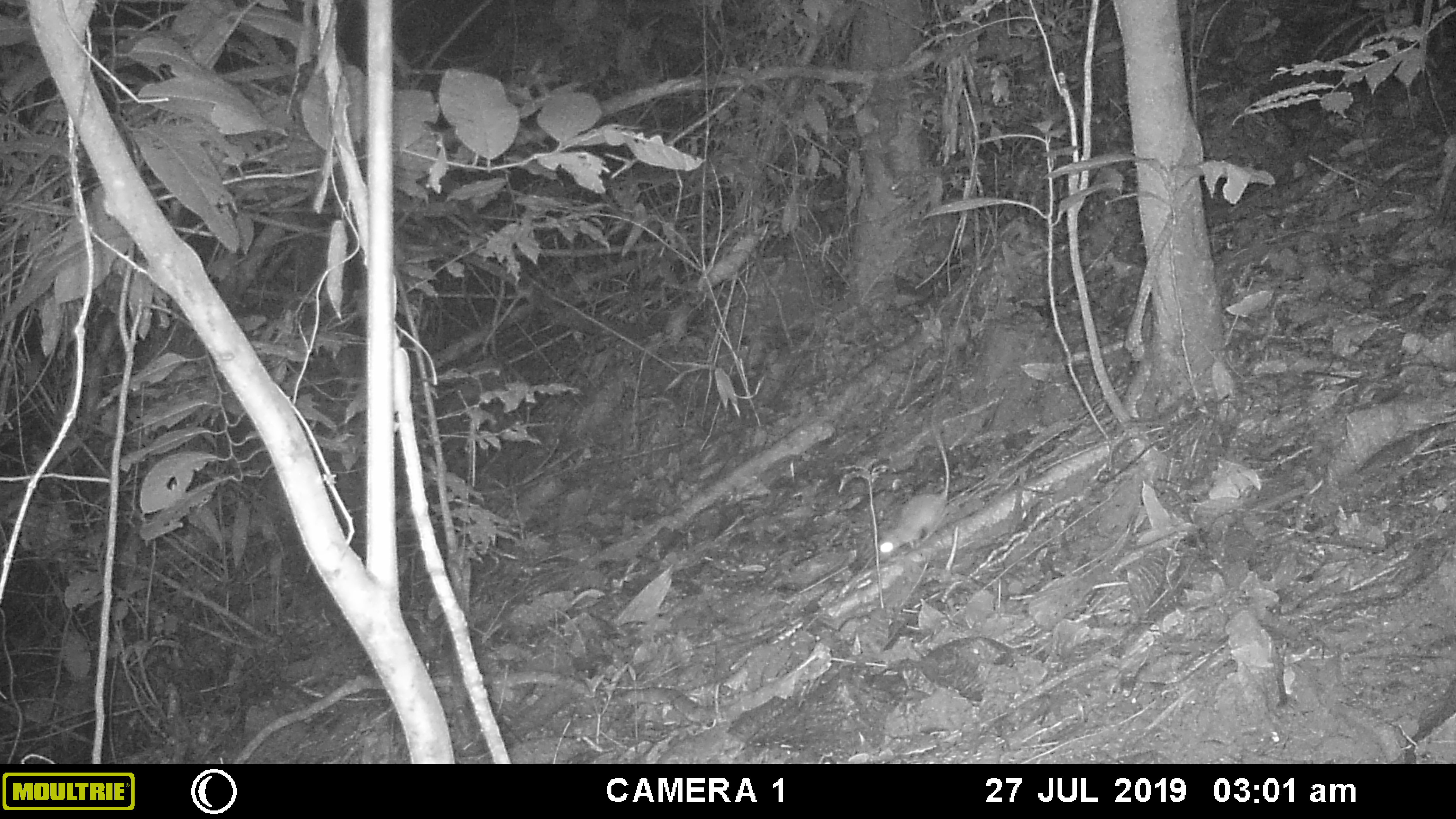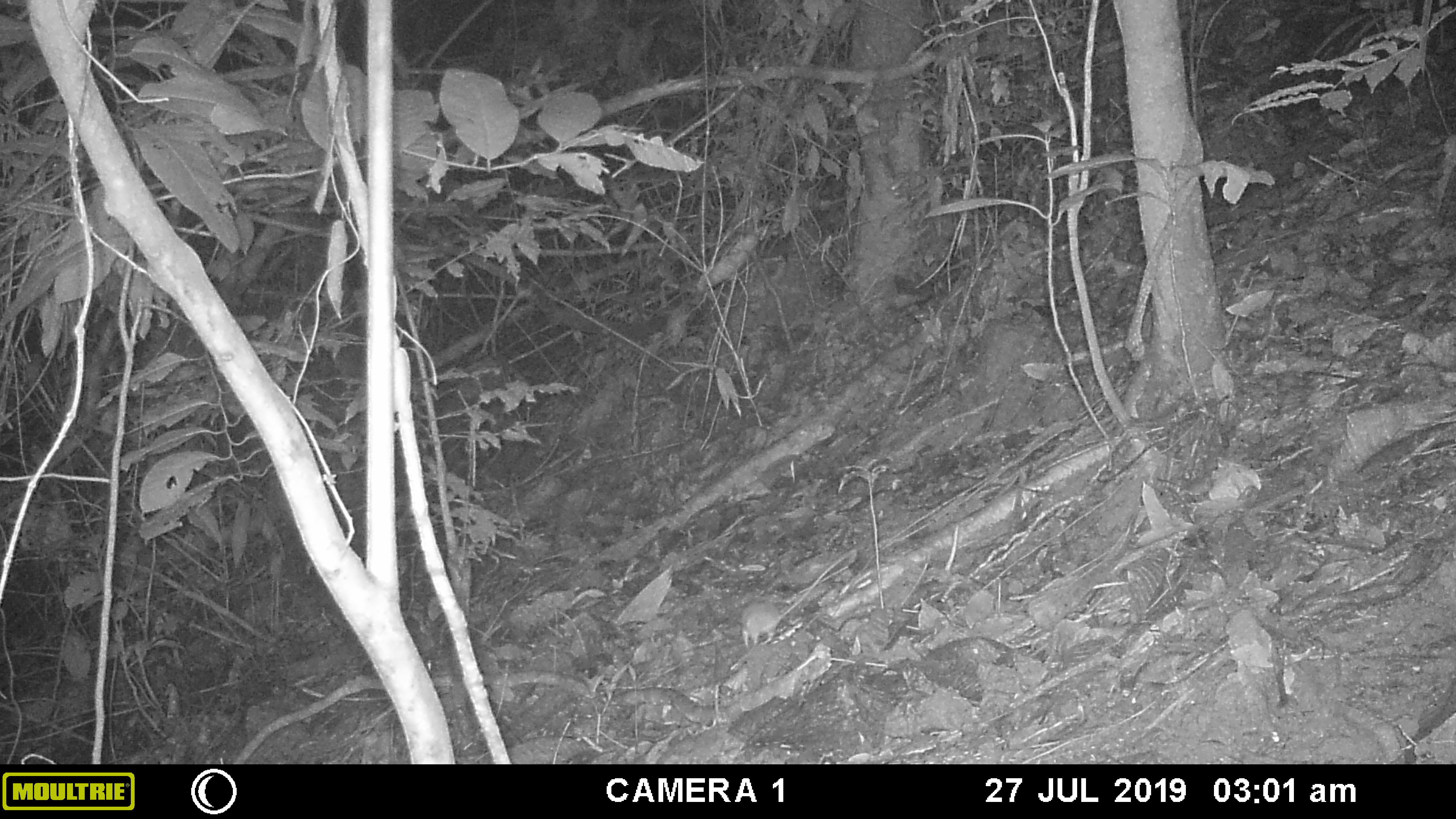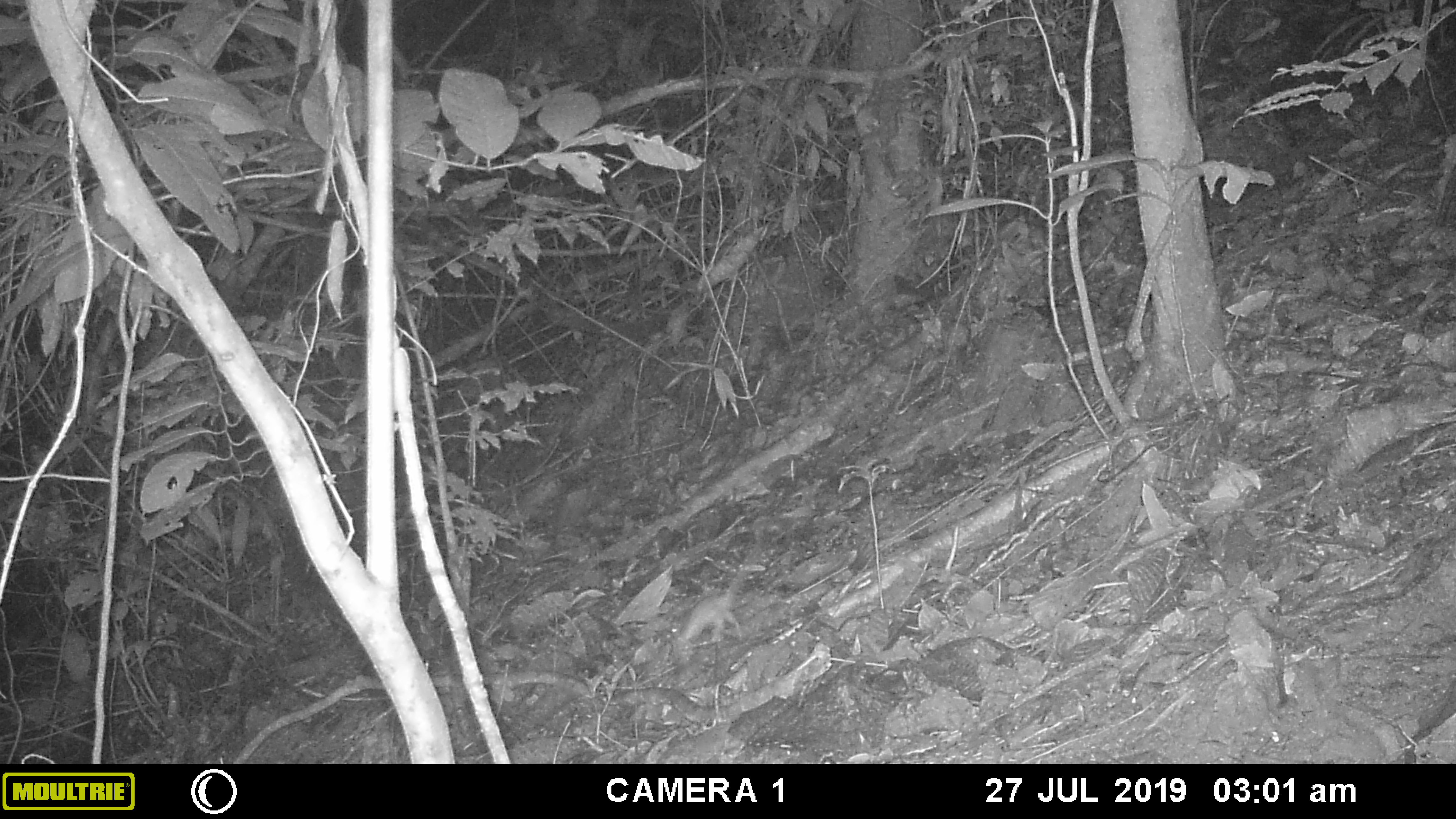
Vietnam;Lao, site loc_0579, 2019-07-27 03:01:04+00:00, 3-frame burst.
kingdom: Animalia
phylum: Chordata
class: Mammalia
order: Rodentia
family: Muridae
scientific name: Muridae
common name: old-world mice and rats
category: unidentified murid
Unidentified murid (old-world mice and rats) (Muridae). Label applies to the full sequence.